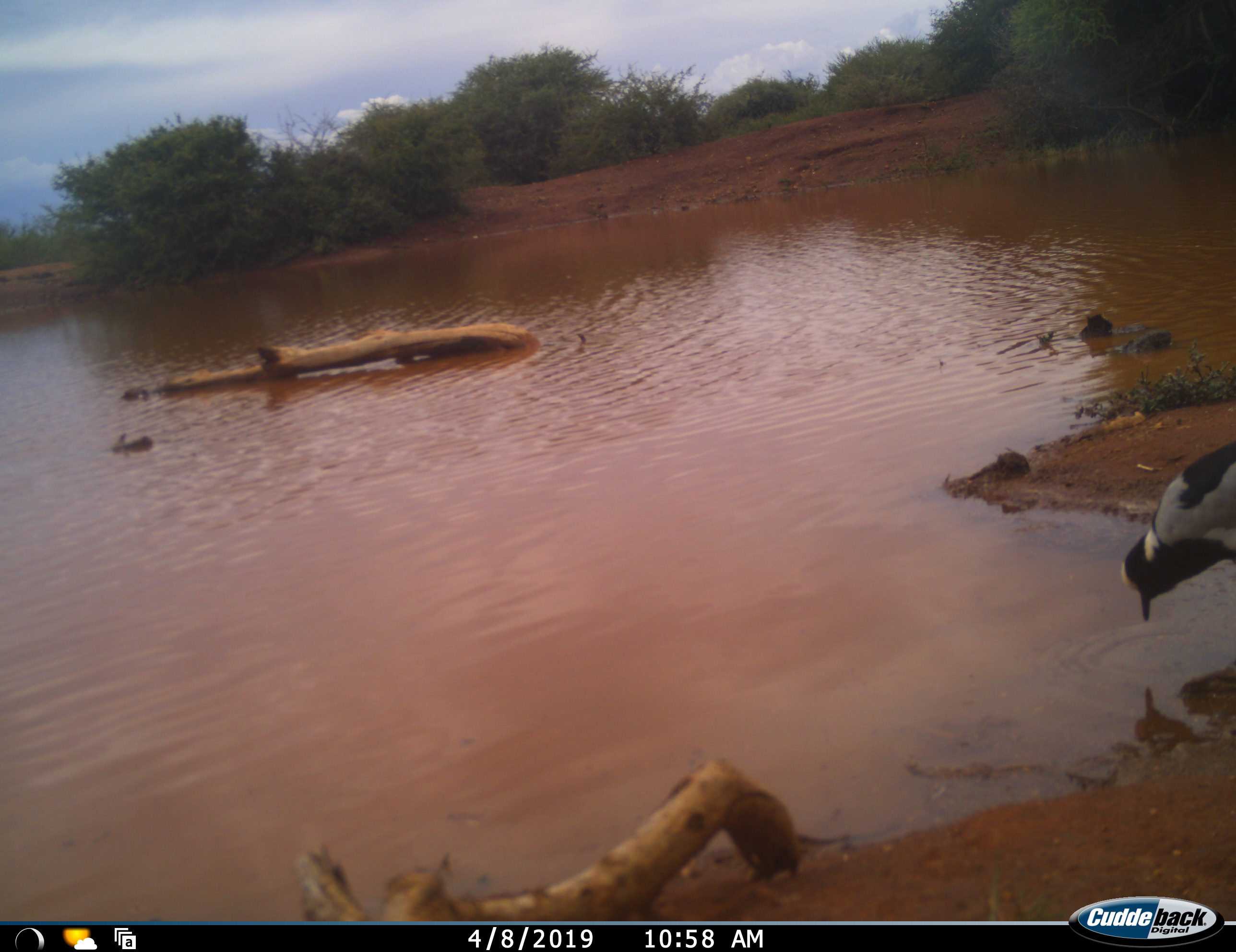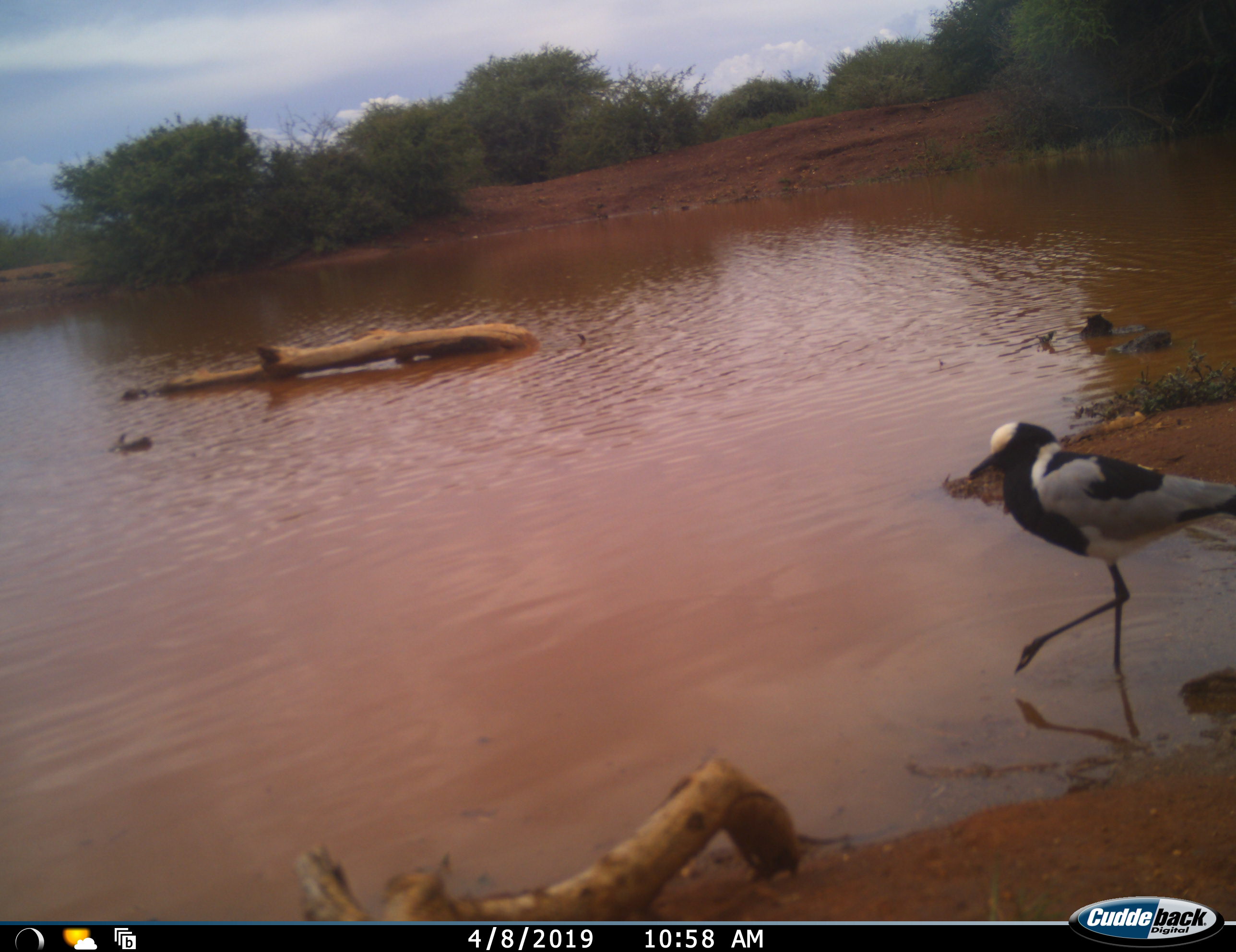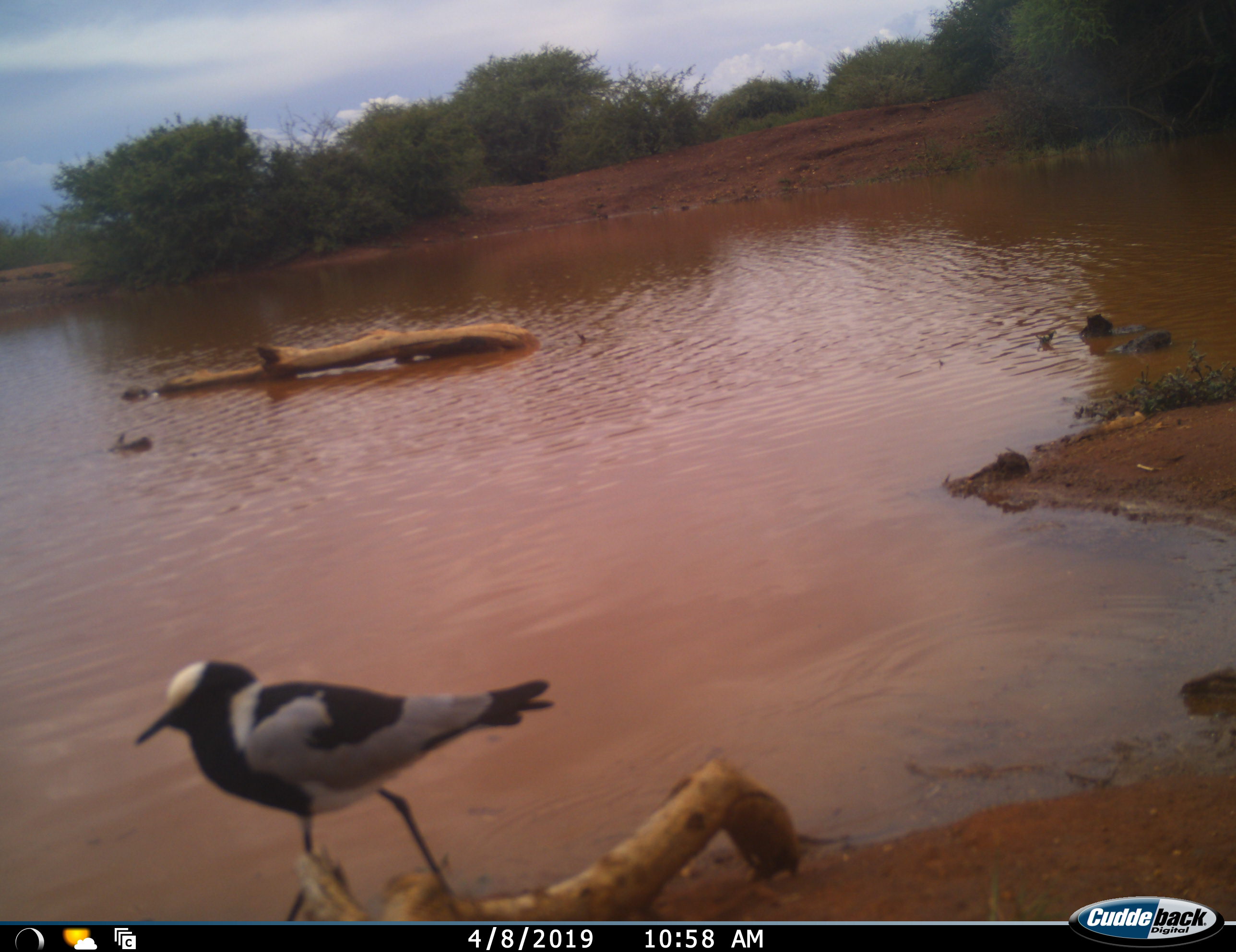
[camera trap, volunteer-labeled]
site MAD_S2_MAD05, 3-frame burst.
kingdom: Animalia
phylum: Chordata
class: Aves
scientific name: Aves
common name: bird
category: birdother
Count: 1.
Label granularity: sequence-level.